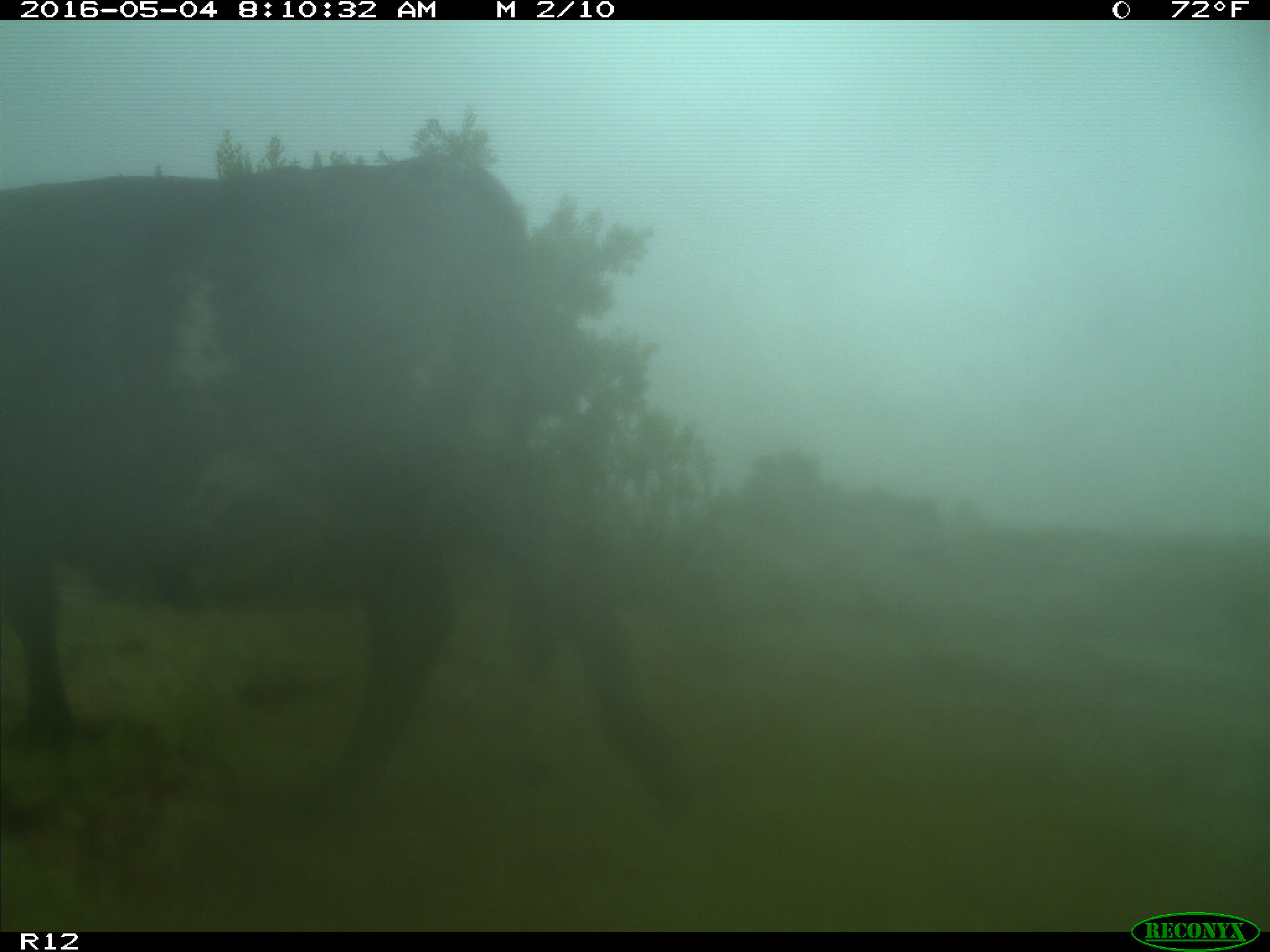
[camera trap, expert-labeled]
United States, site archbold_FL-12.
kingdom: Animalia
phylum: Chordata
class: Mammalia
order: Artiodactyla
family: Bovidae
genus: Bos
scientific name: Bos taurus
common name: domestic cow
Bos taurus (domestic cow).